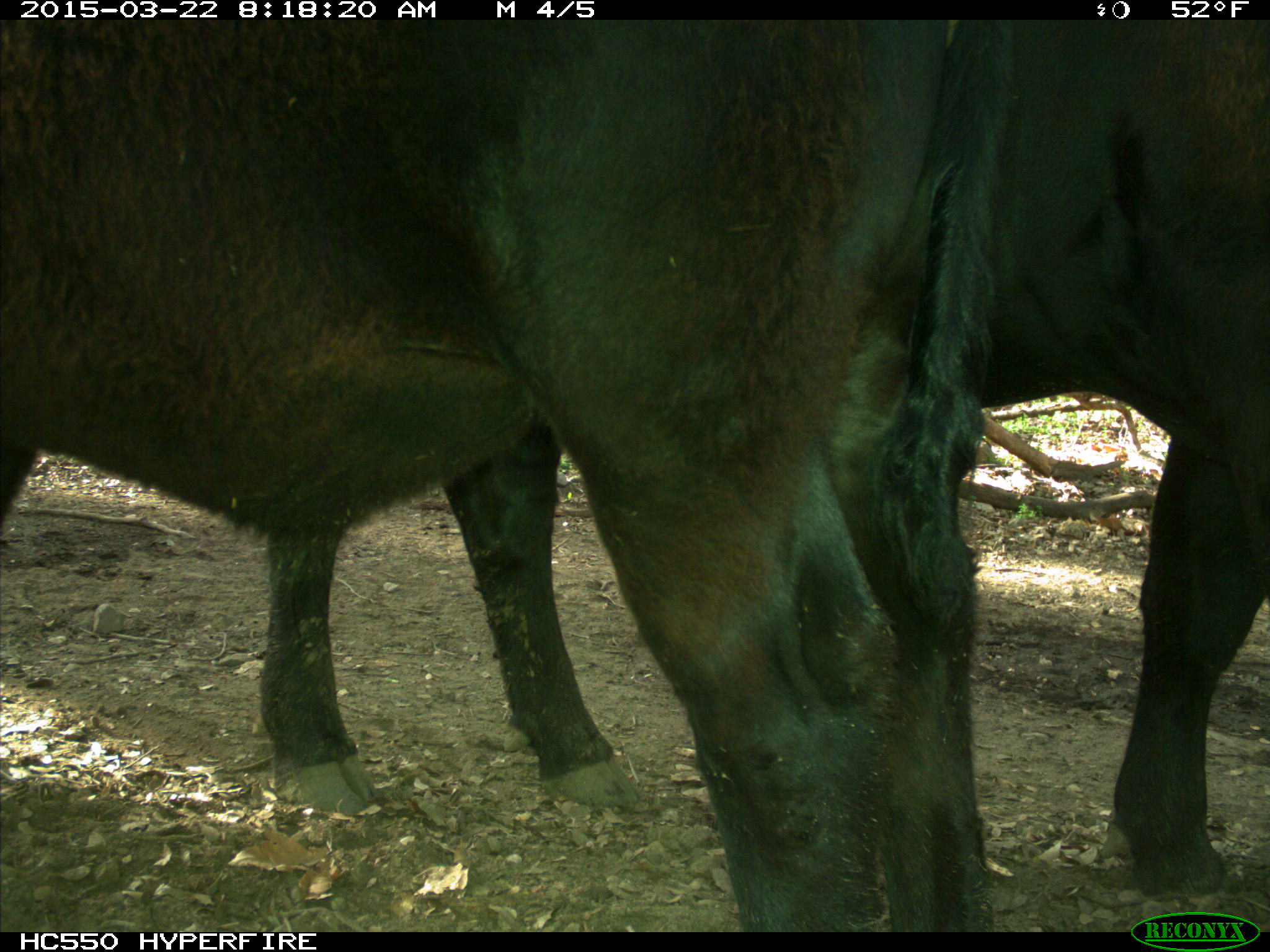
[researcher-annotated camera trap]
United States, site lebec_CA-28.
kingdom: Animalia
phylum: Chordata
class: Mammalia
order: Artiodactyla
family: Bovidae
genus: Bos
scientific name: Bos taurus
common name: domestic cow